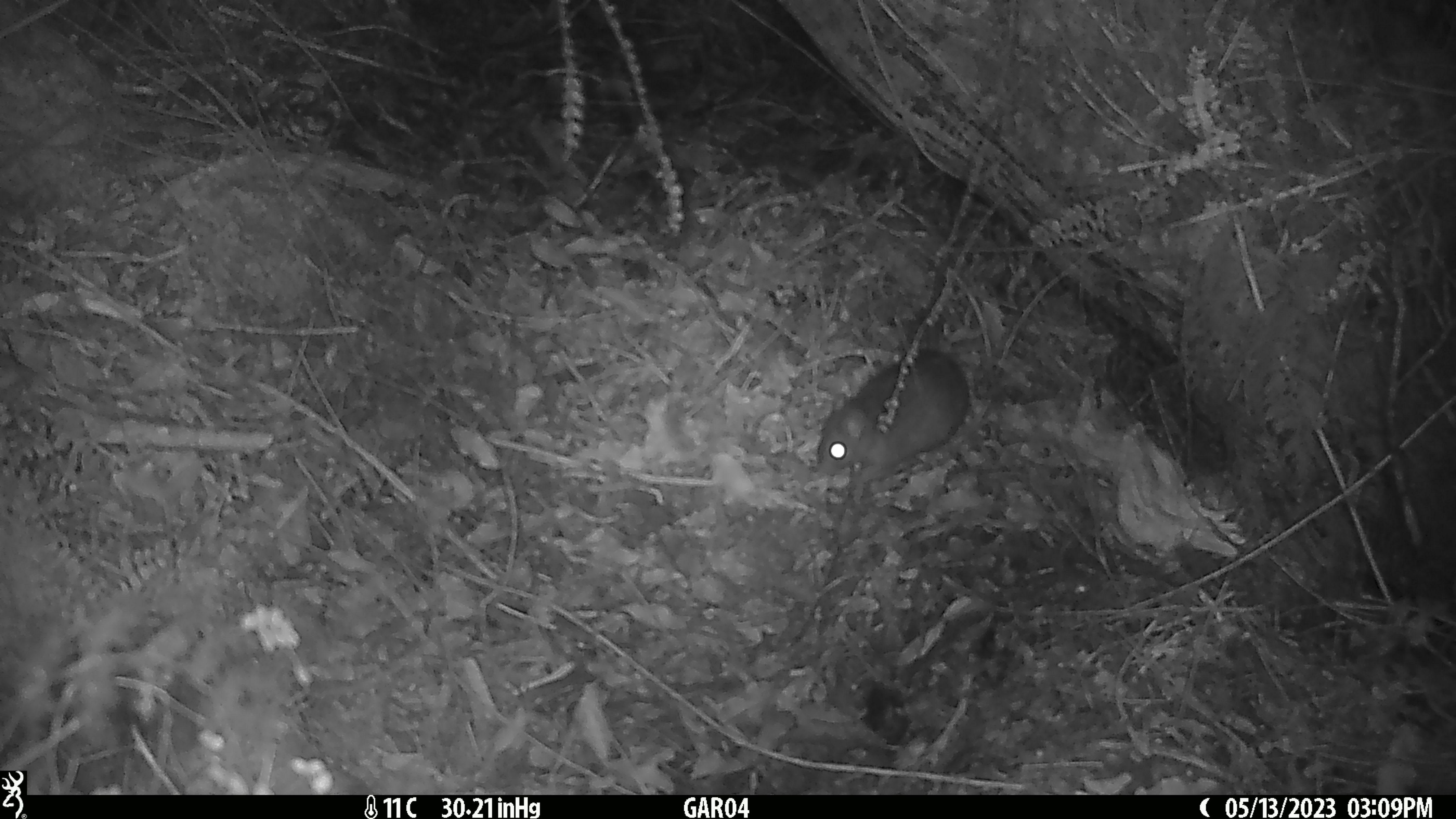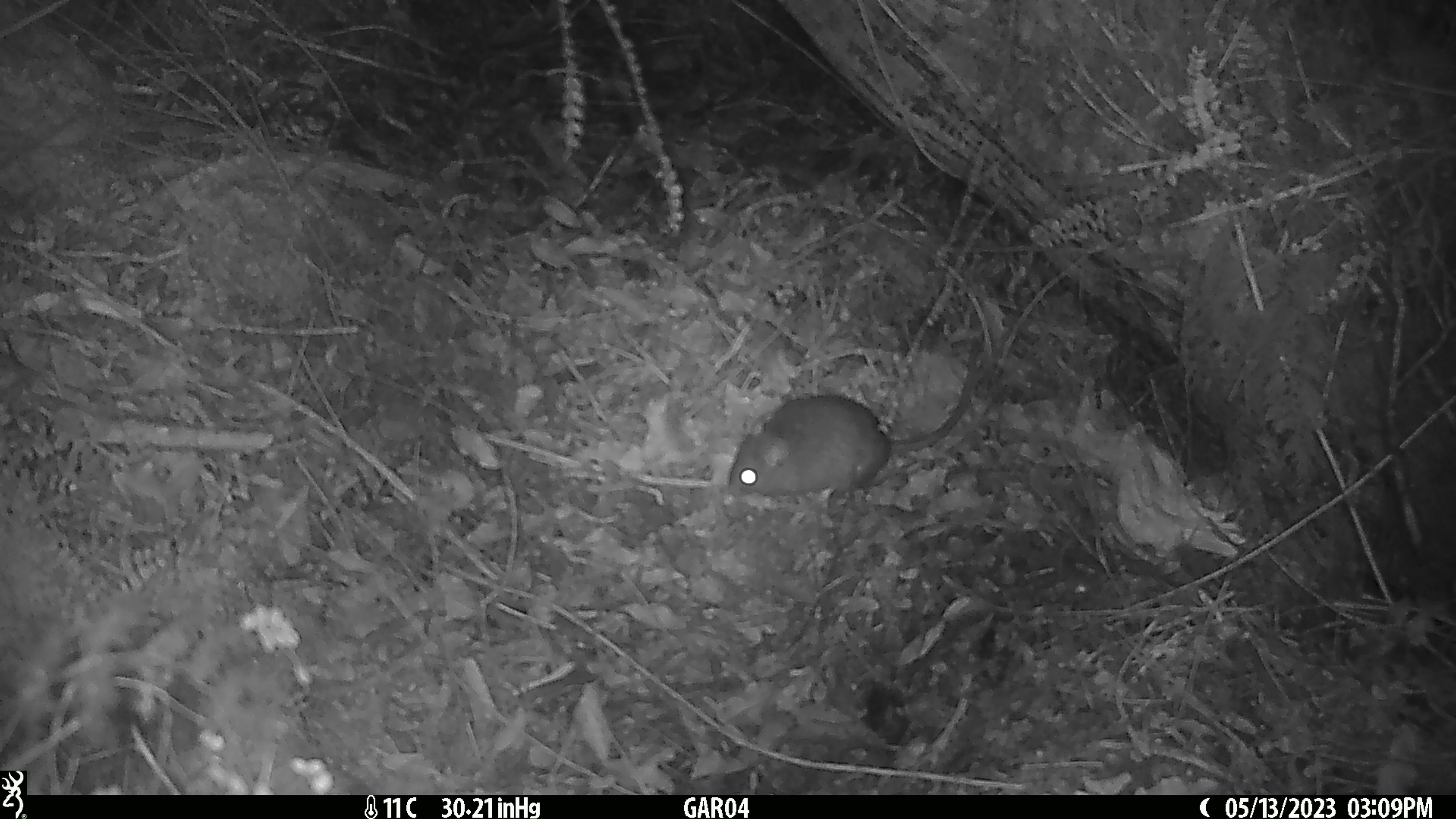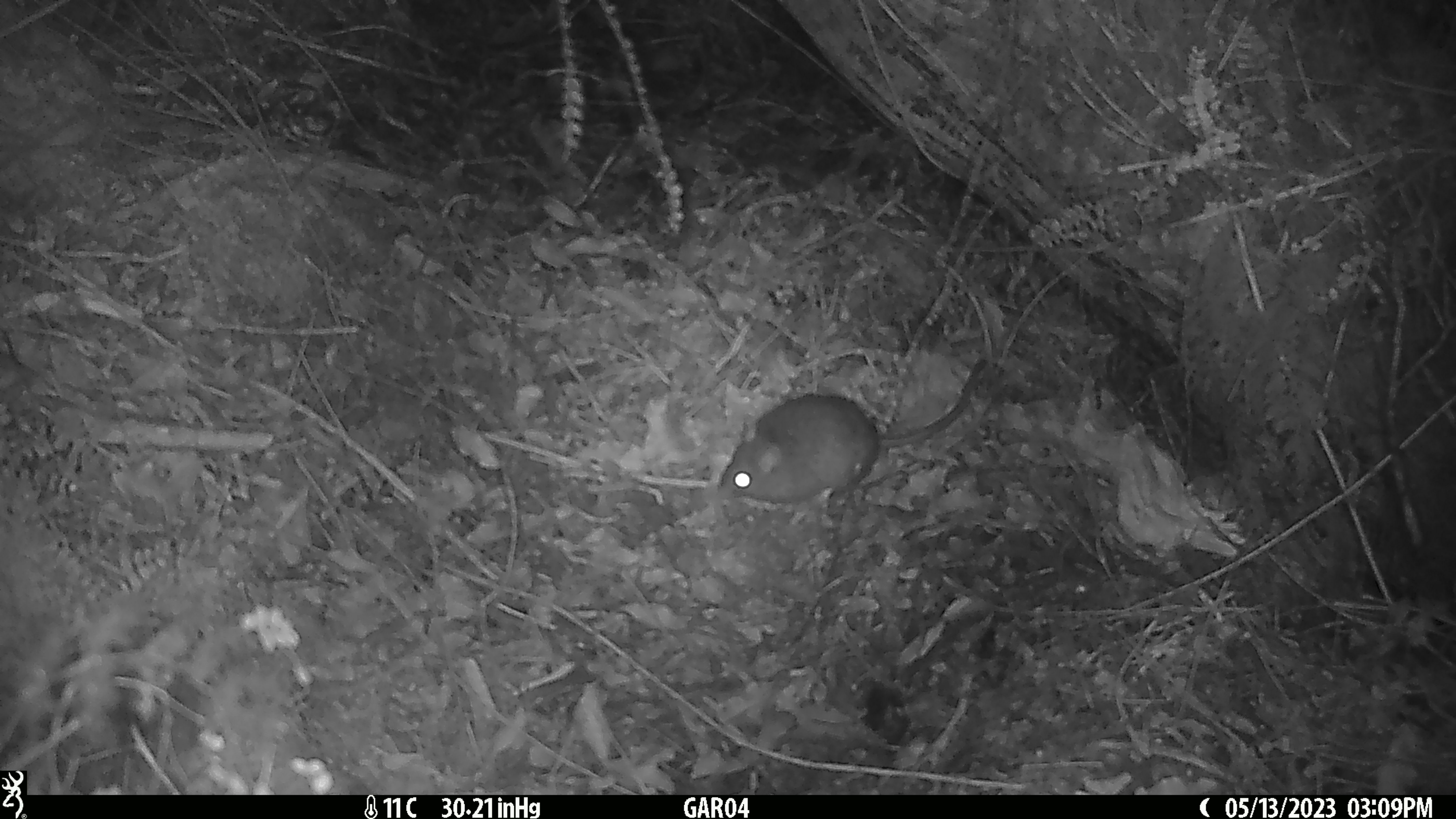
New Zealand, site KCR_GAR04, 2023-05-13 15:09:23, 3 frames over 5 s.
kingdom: Animalia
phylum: Chordata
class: Mammalia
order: Rodentia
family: Muridae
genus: Rattus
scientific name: Rattus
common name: rat